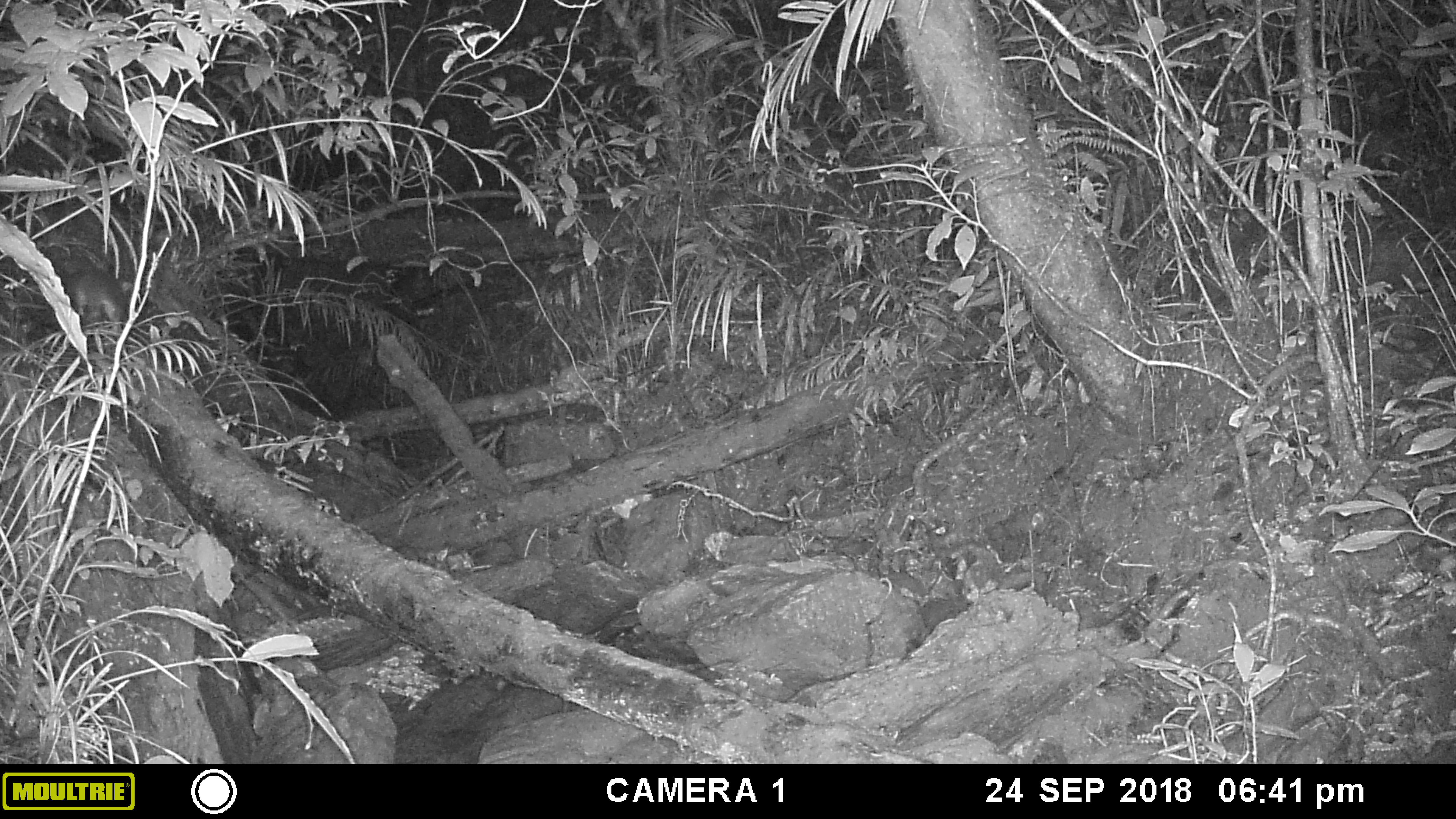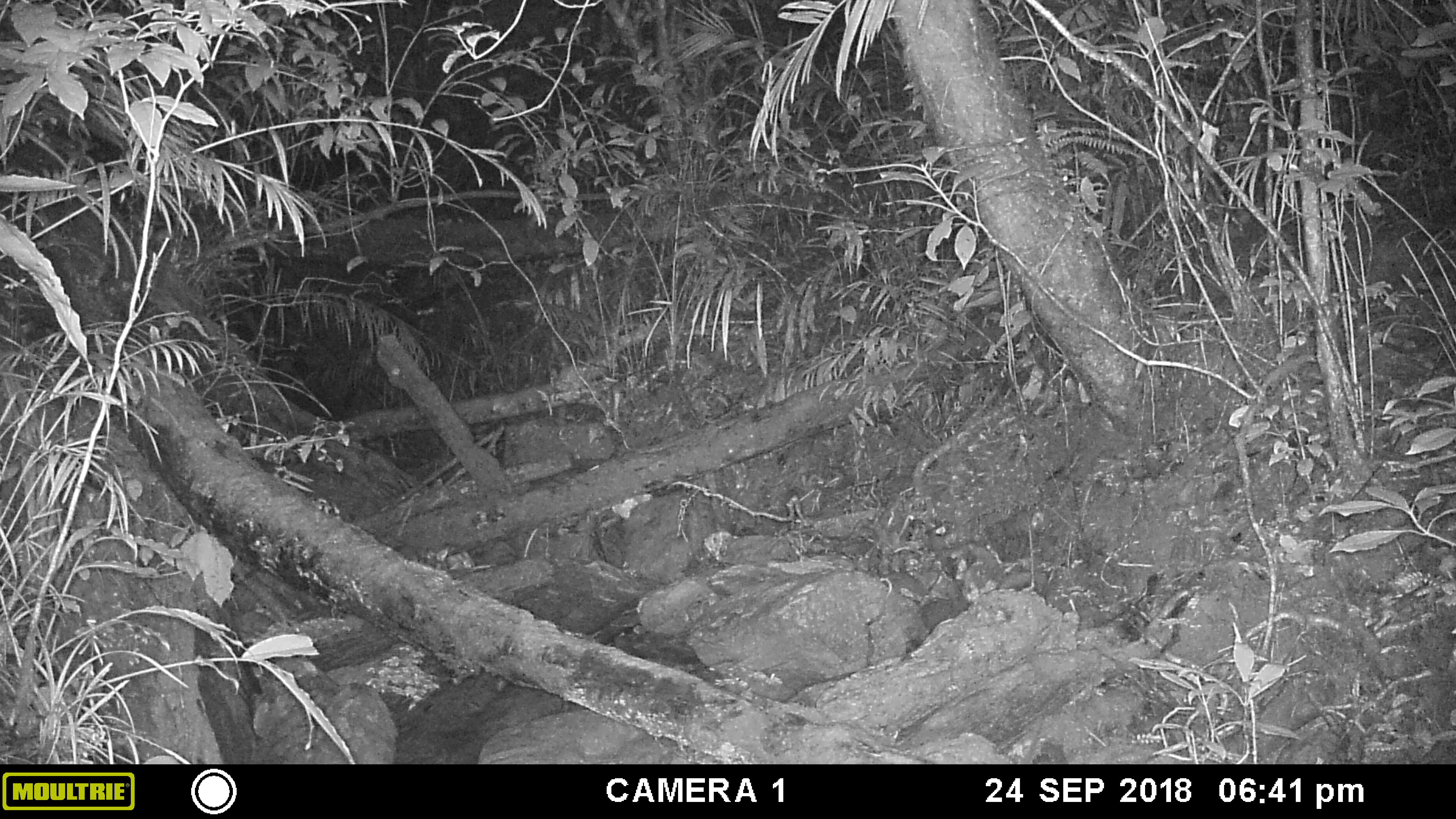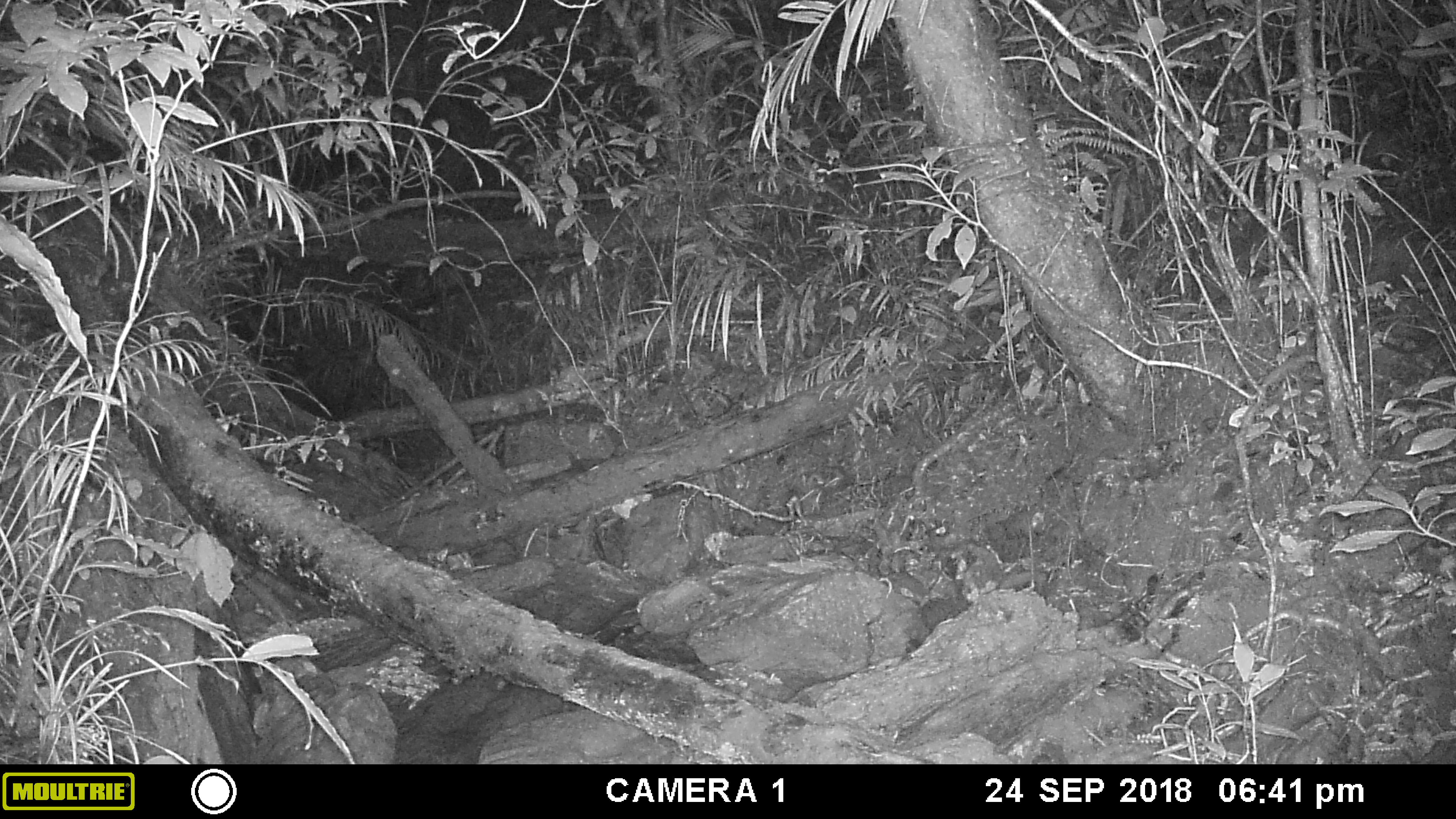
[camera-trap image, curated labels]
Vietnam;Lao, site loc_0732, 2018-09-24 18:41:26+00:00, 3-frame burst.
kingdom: Animalia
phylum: Chordata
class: Mammalia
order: Carnivora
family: Mustelidae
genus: Melogale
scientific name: Melogale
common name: ferret badger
Ferret badger (Melogale). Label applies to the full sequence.